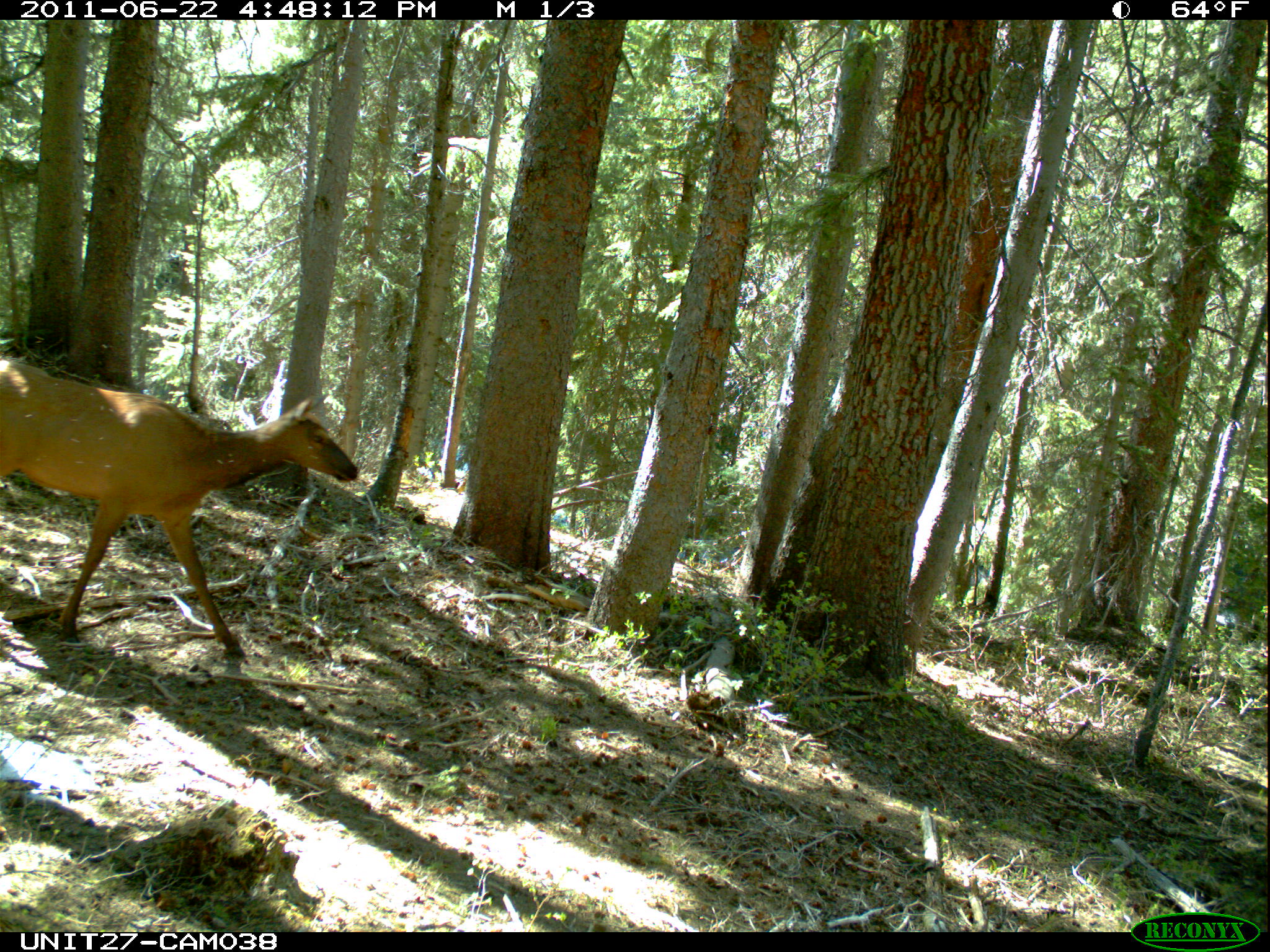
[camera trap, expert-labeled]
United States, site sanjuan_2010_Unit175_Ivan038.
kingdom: Animalia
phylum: Chordata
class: Mammalia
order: Artiodactyla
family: Cervidae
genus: Cervus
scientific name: Cervus elaphus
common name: red deer